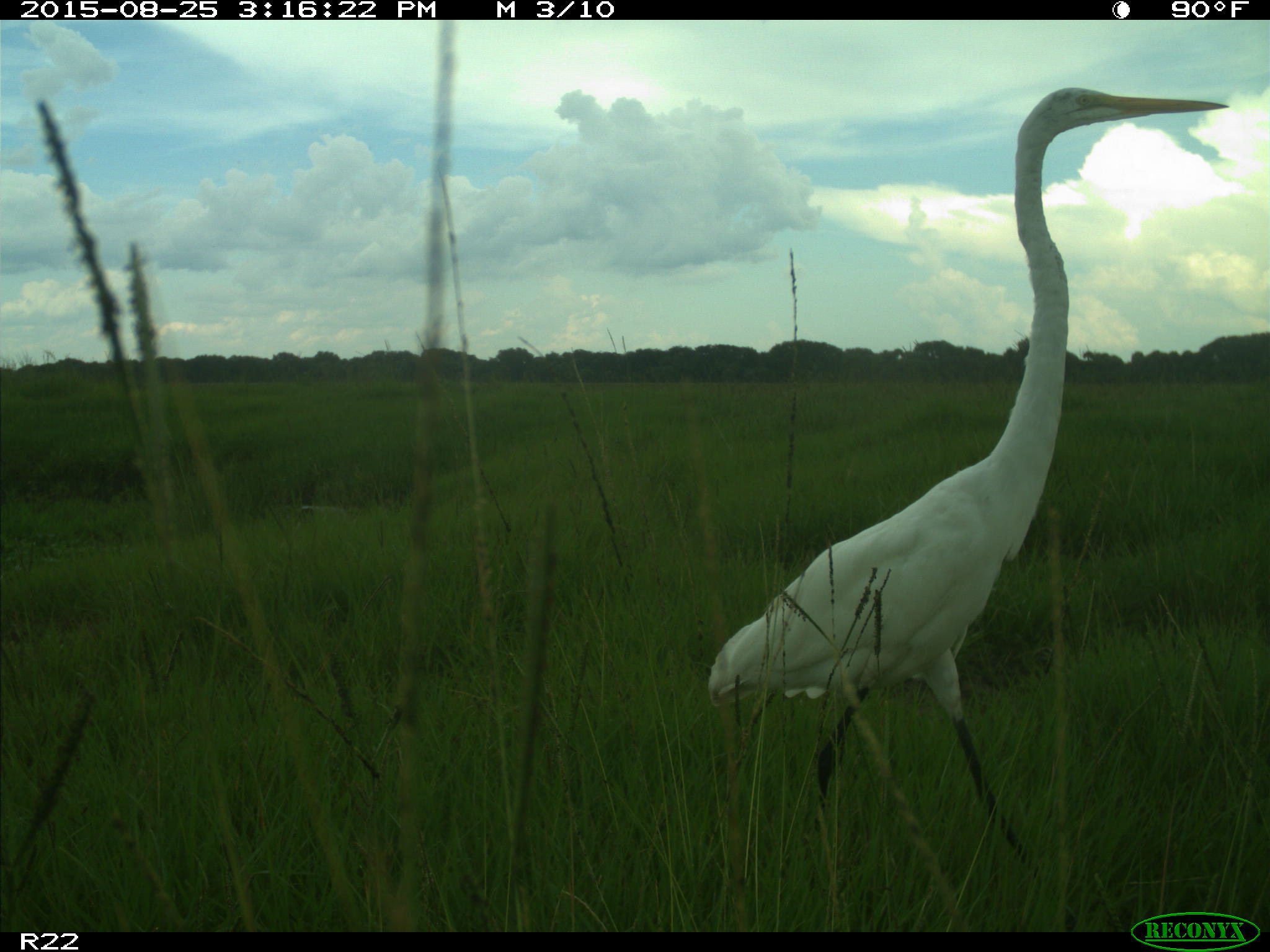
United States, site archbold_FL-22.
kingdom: Animalia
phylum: Chordata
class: Aves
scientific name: Aves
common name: birds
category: unidentified bird